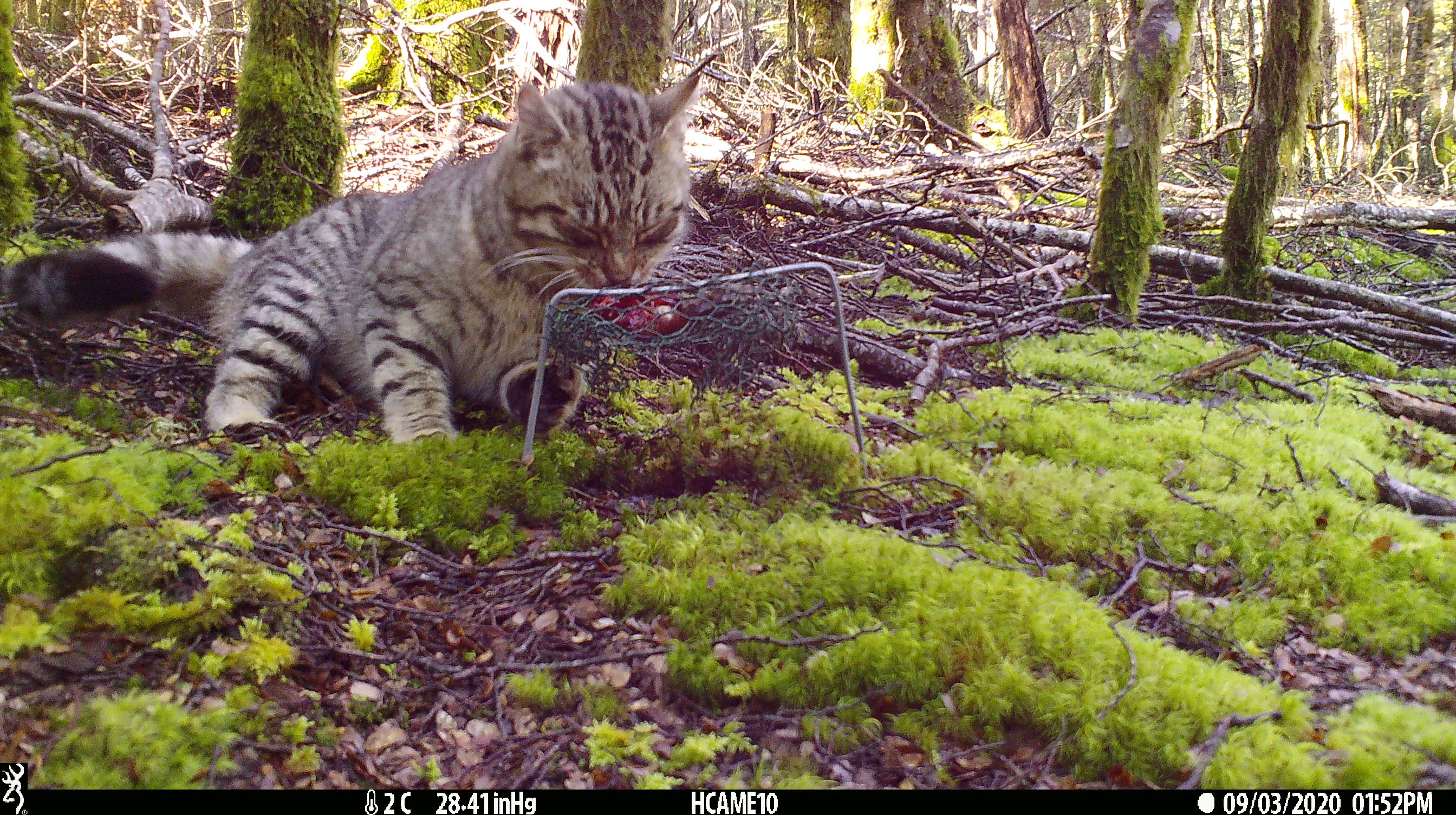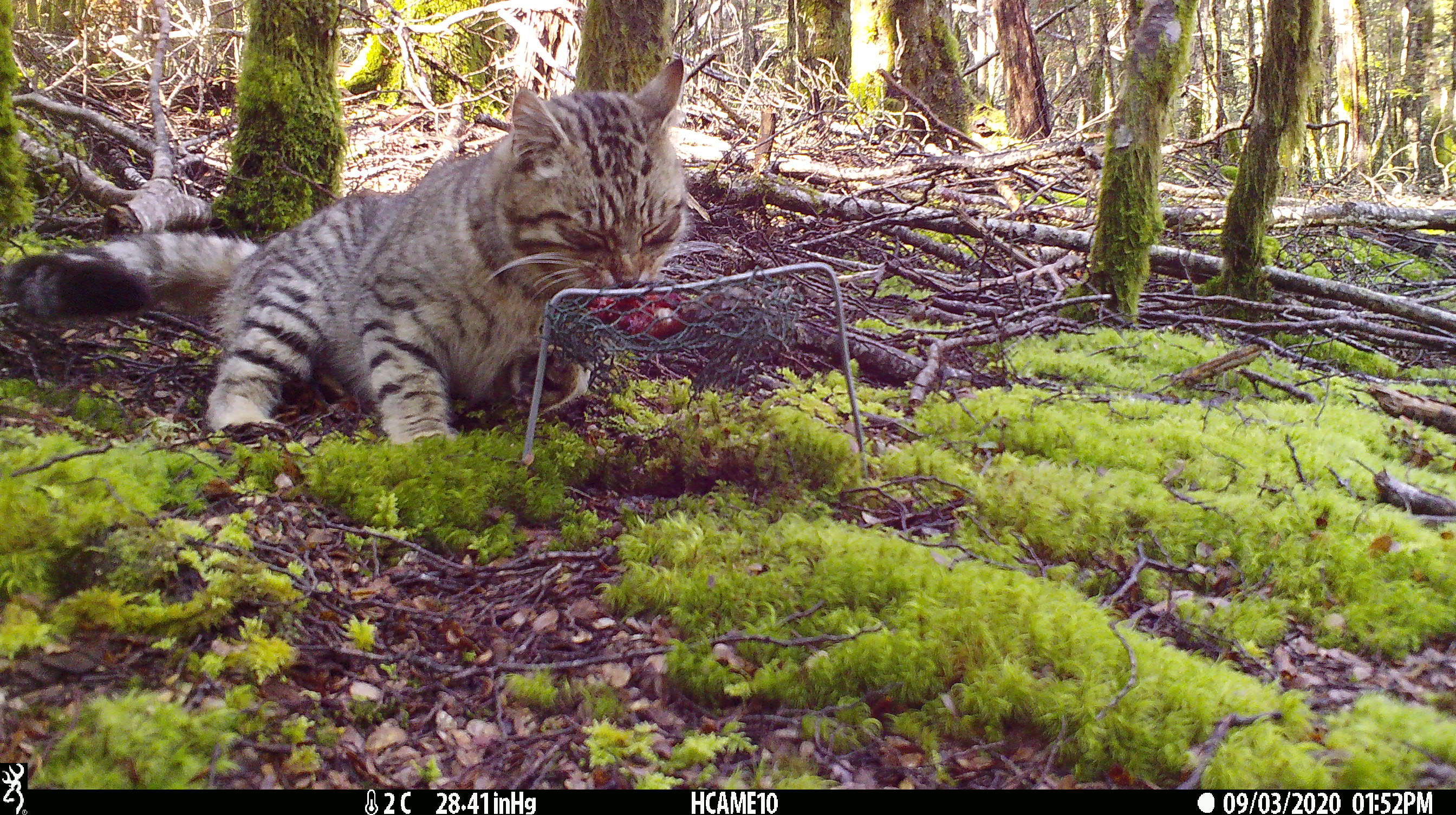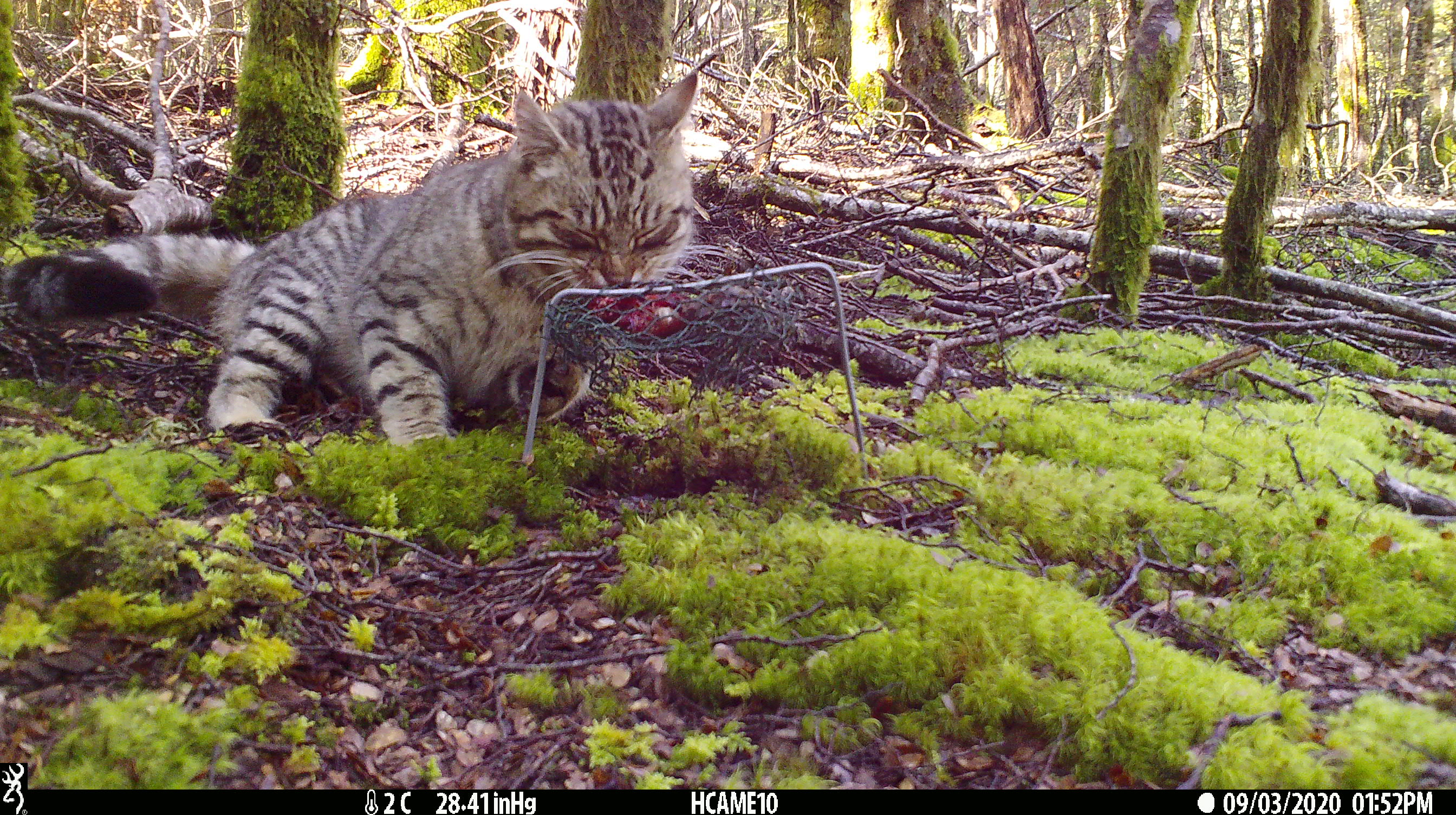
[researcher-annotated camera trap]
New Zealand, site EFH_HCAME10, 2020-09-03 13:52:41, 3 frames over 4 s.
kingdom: Animalia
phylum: Chordata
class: Mammalia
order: Carnivora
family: Felidae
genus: Felis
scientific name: Felis catus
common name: domestic cat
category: cat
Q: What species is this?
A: Cat (domestic cat) (Felis catus).